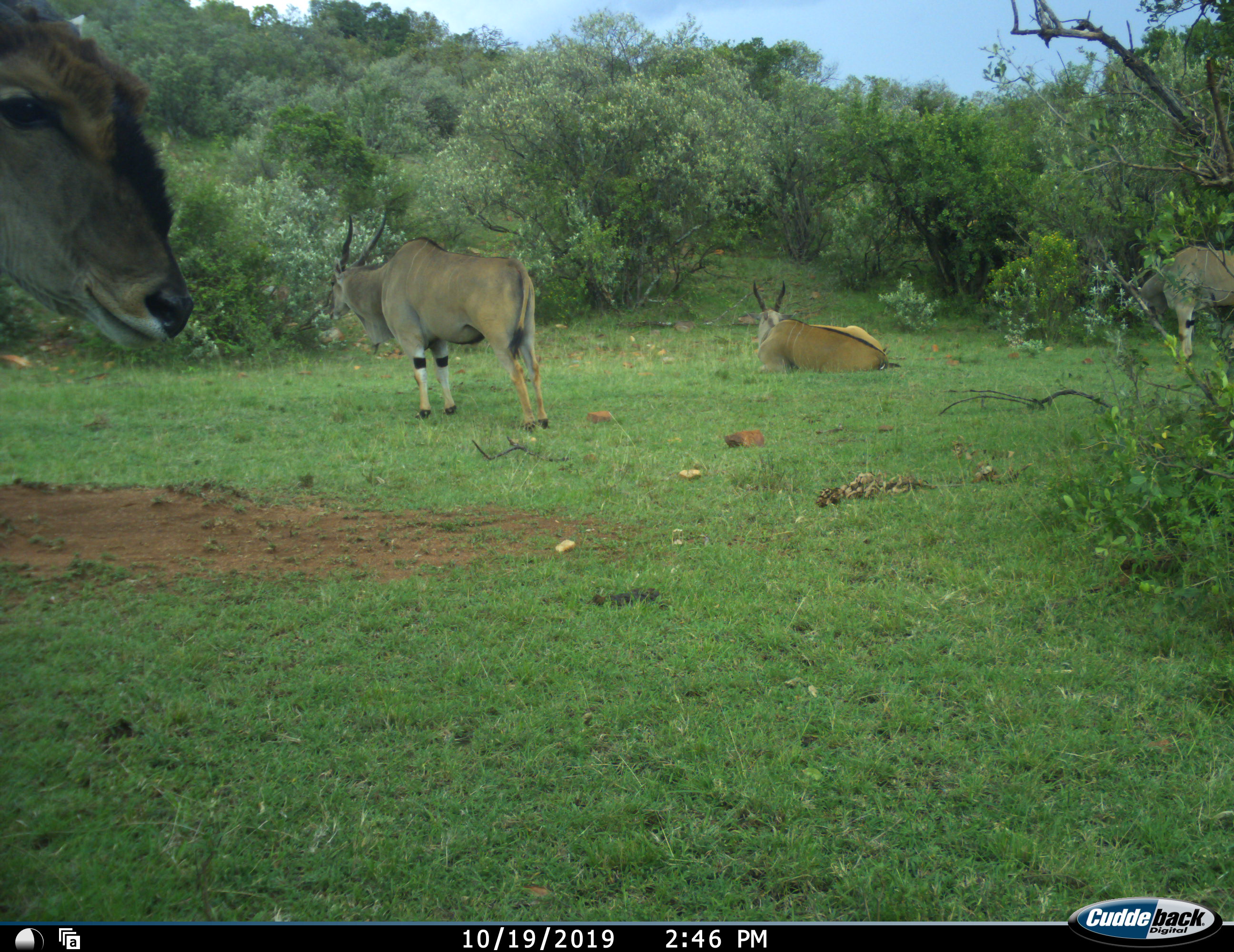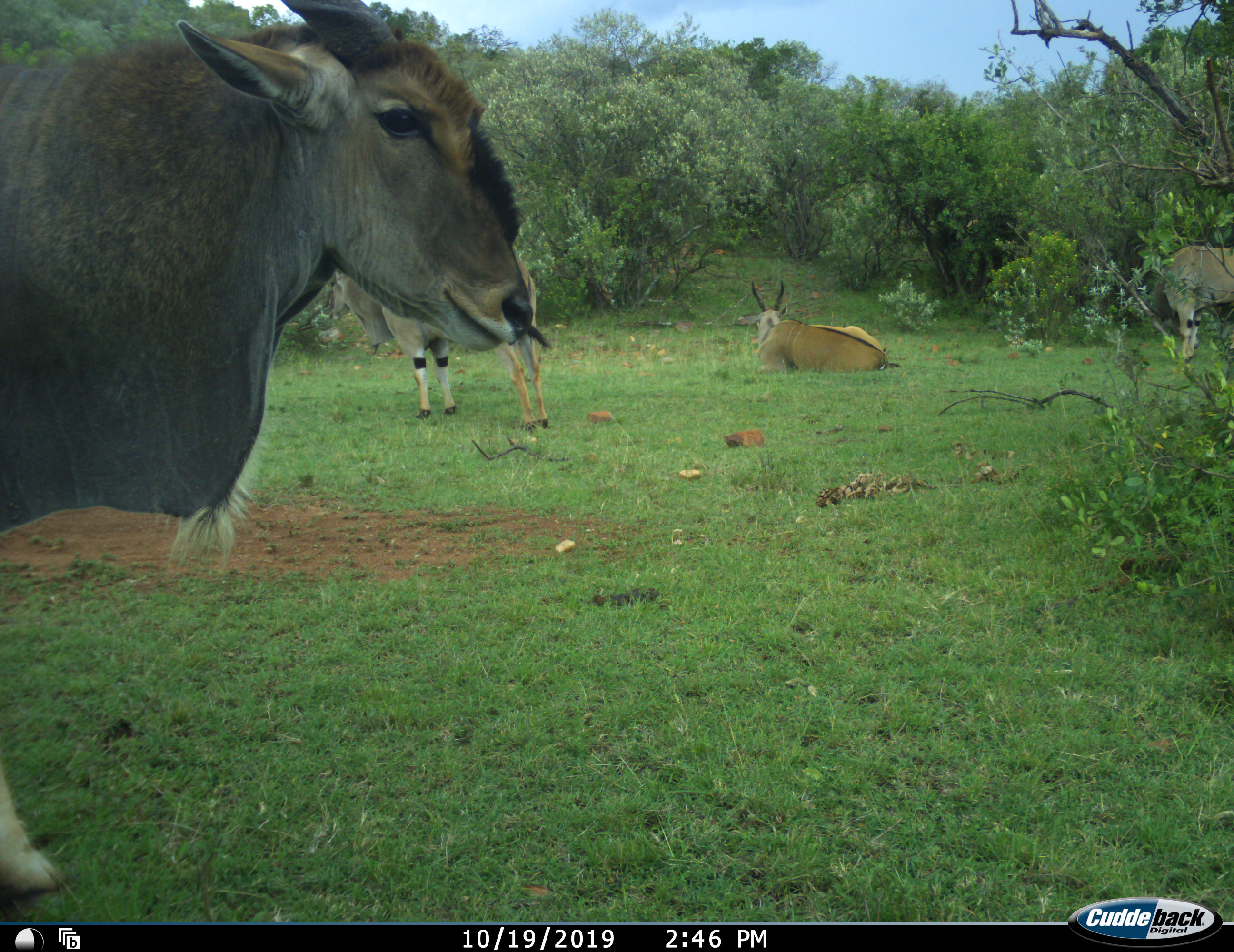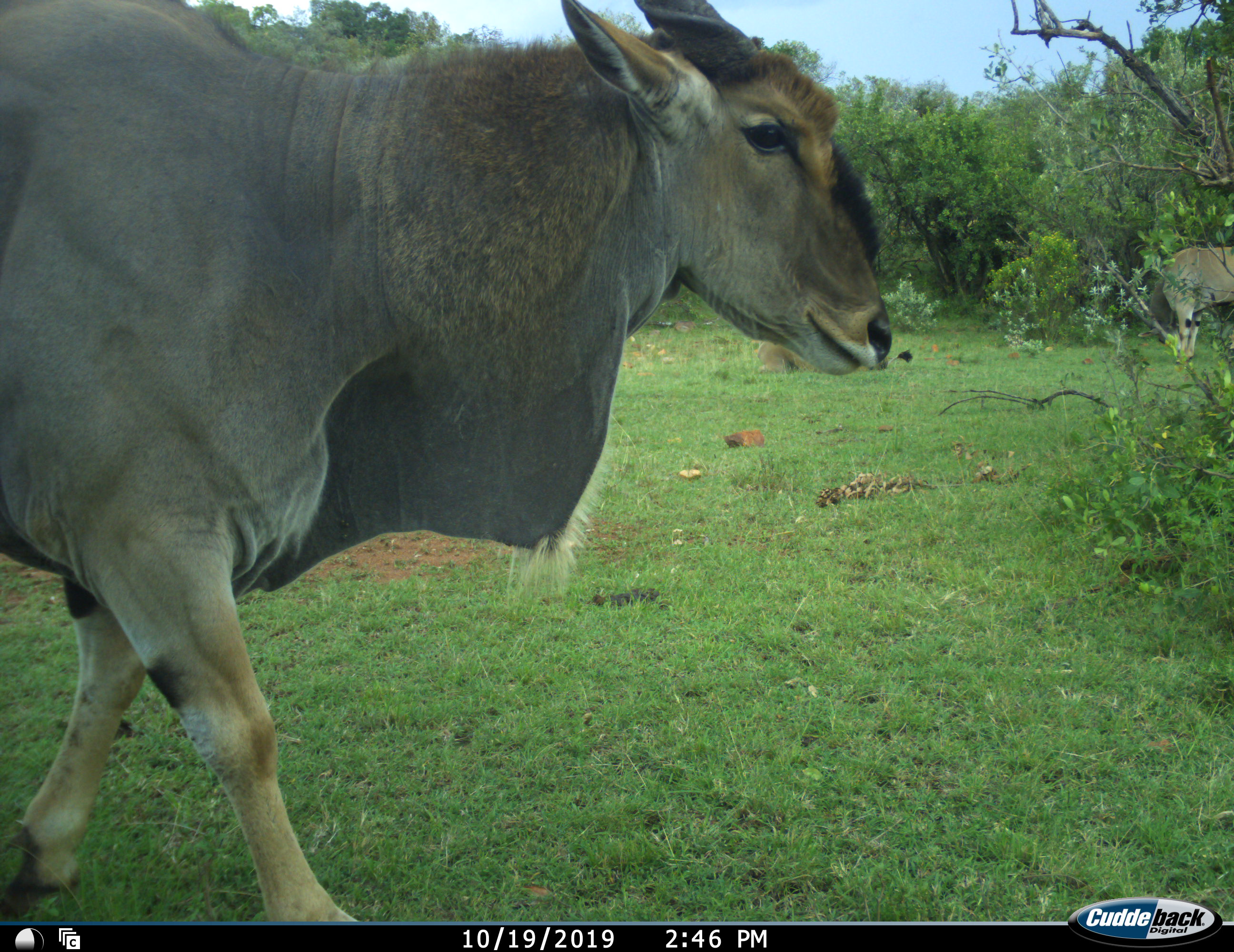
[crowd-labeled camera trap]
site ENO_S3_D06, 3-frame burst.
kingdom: Animalia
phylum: Chordata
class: Mammalia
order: Artiodactyla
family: Bovidae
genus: Tragelaphus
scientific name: Tragelaphus oryx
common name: eland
Eland (Tragelaphus oryx), count 4. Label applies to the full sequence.